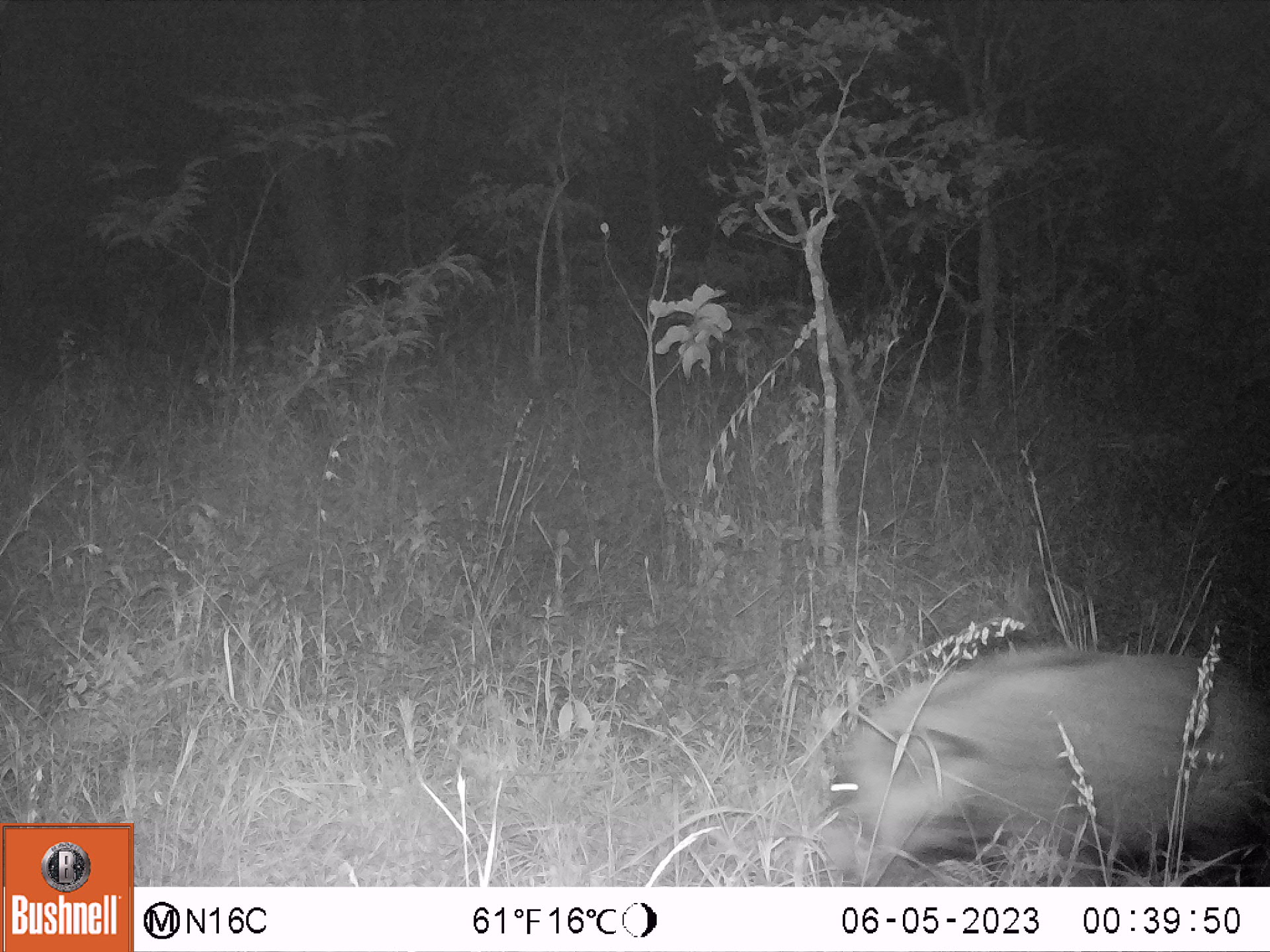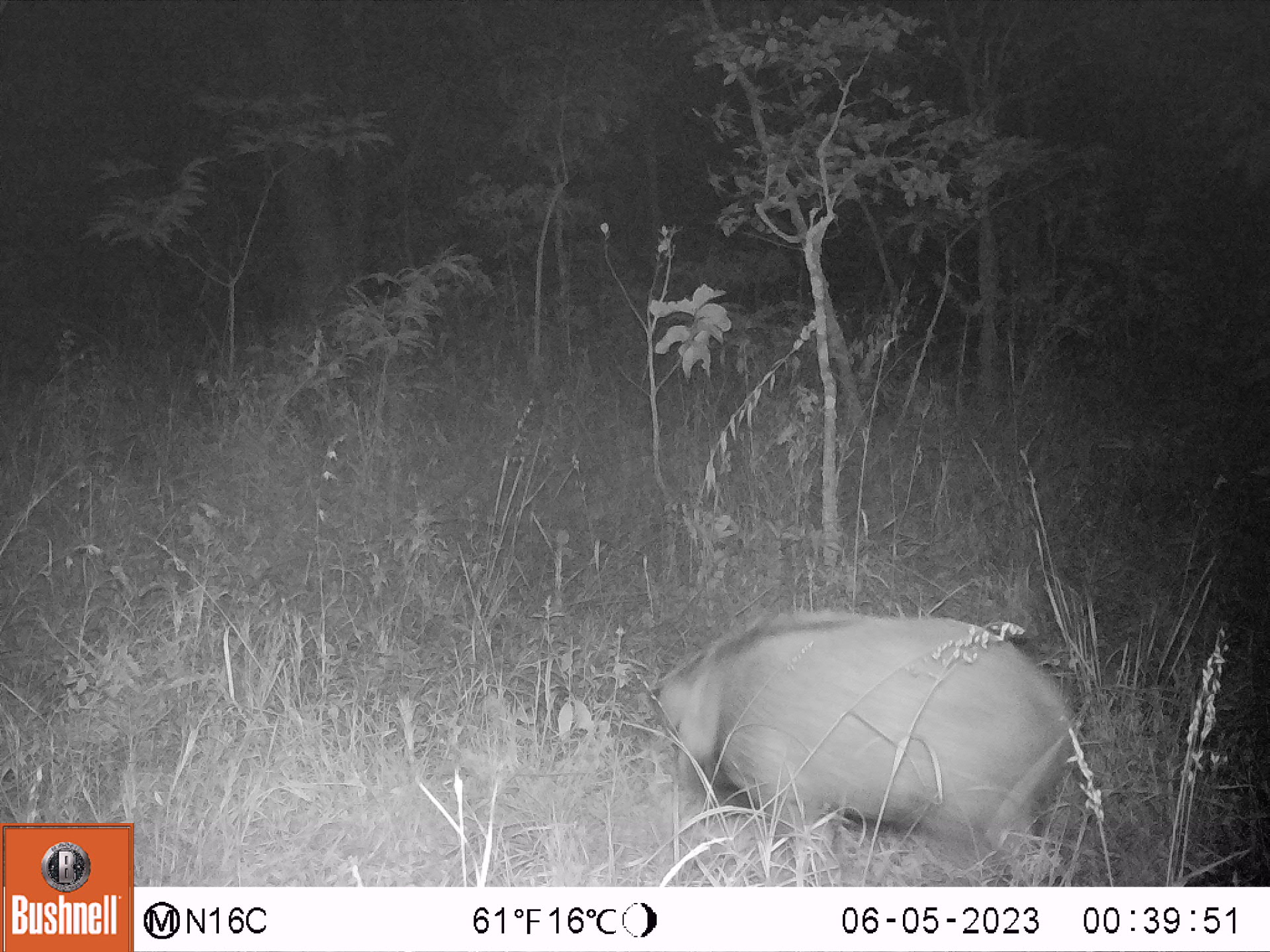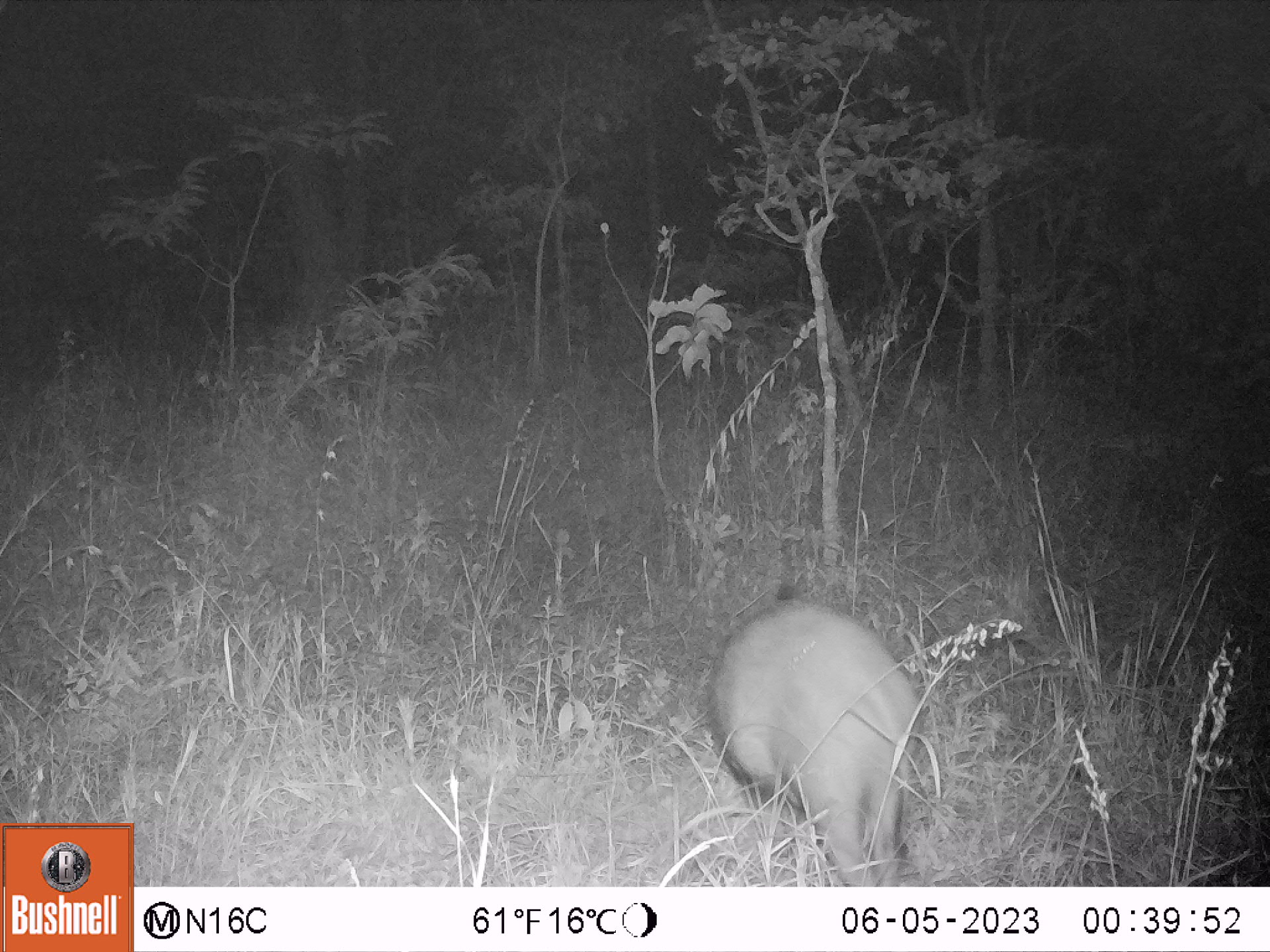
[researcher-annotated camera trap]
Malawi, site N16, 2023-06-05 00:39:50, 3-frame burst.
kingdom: Animalia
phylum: Chordata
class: Mammalia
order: Artiodactyla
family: Suidae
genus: Potamochoerus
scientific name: Potamochoerus larvatus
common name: bushpig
Bushpig (Potamochoerus larvatus), count 1.